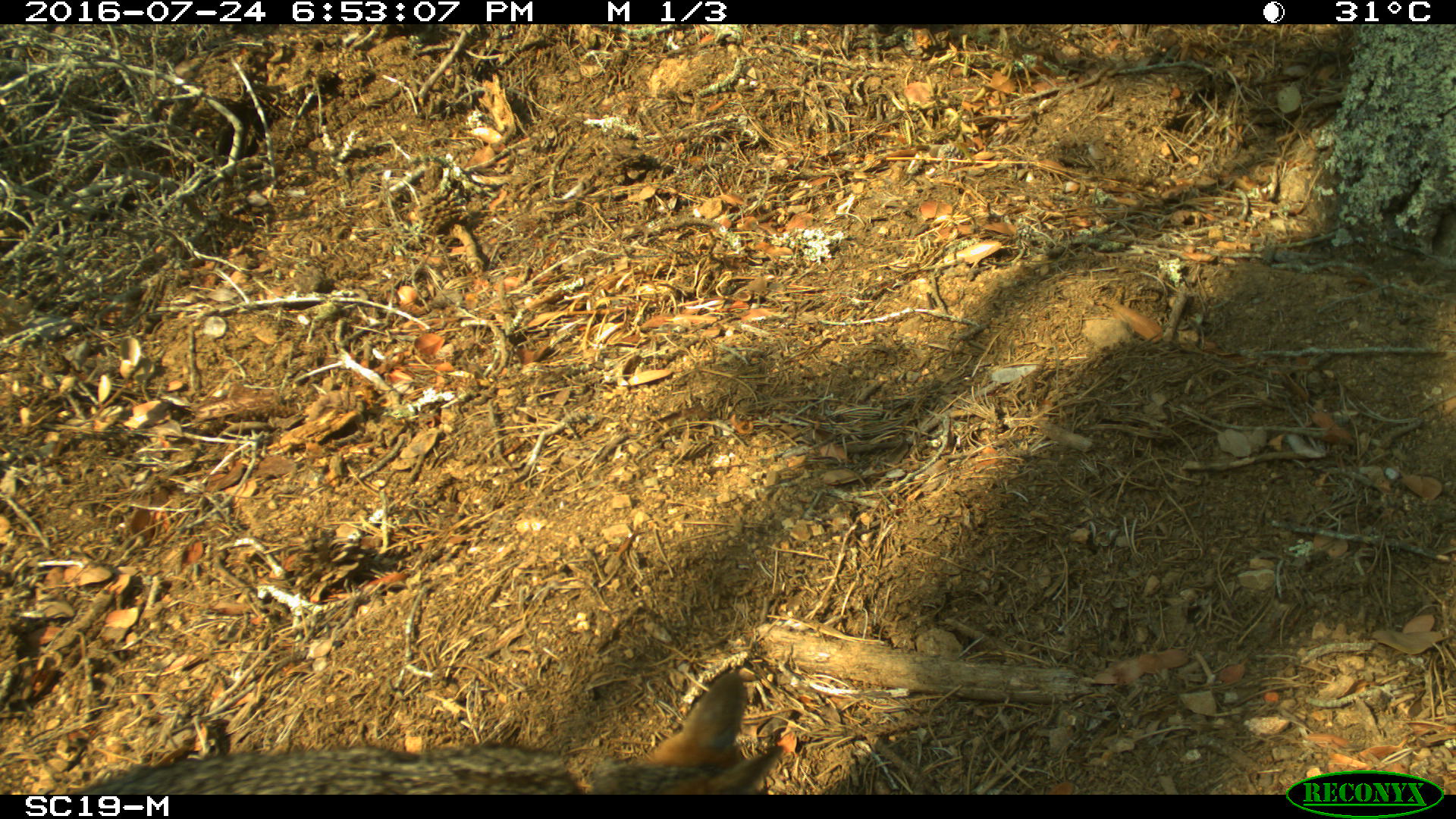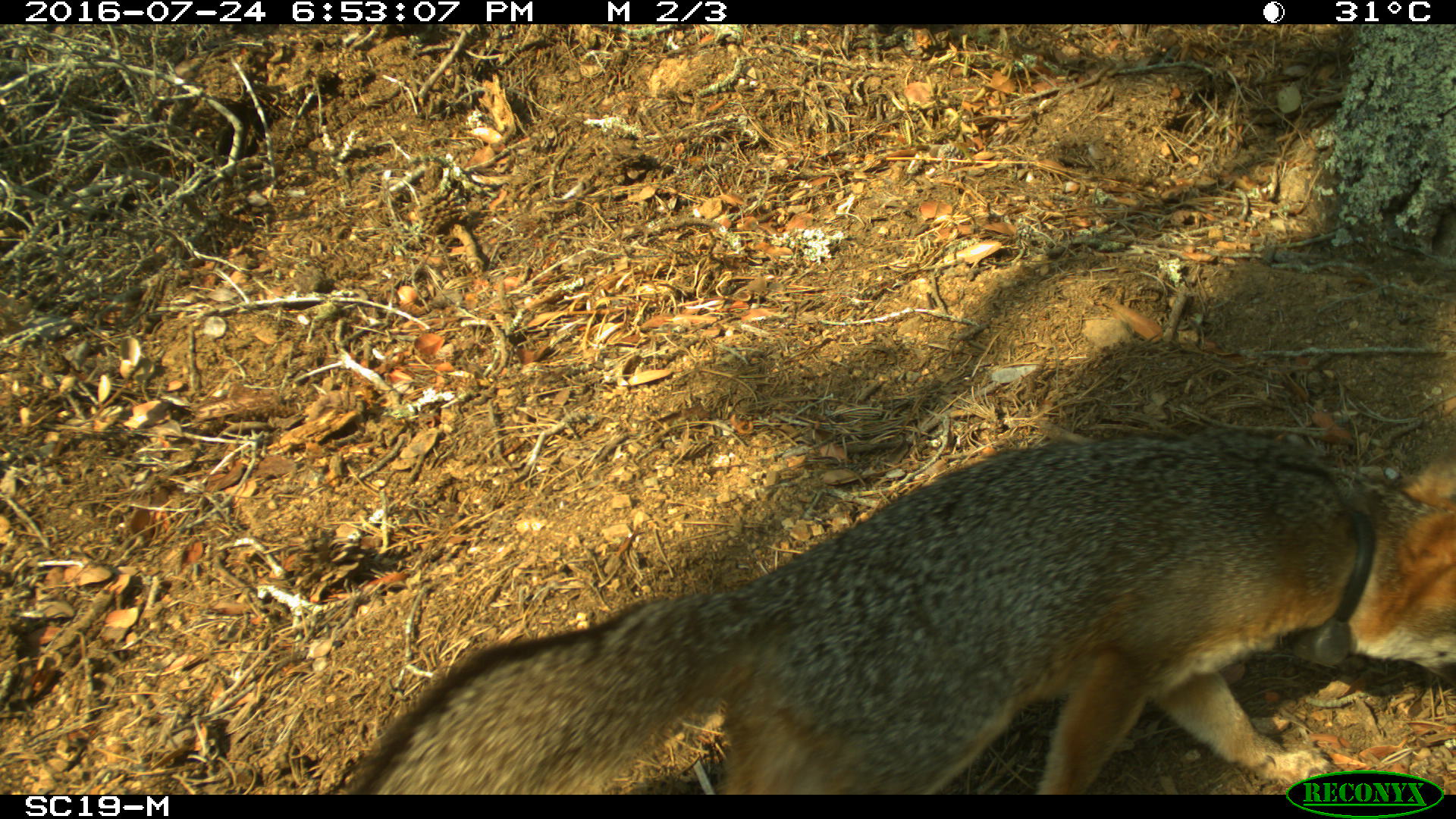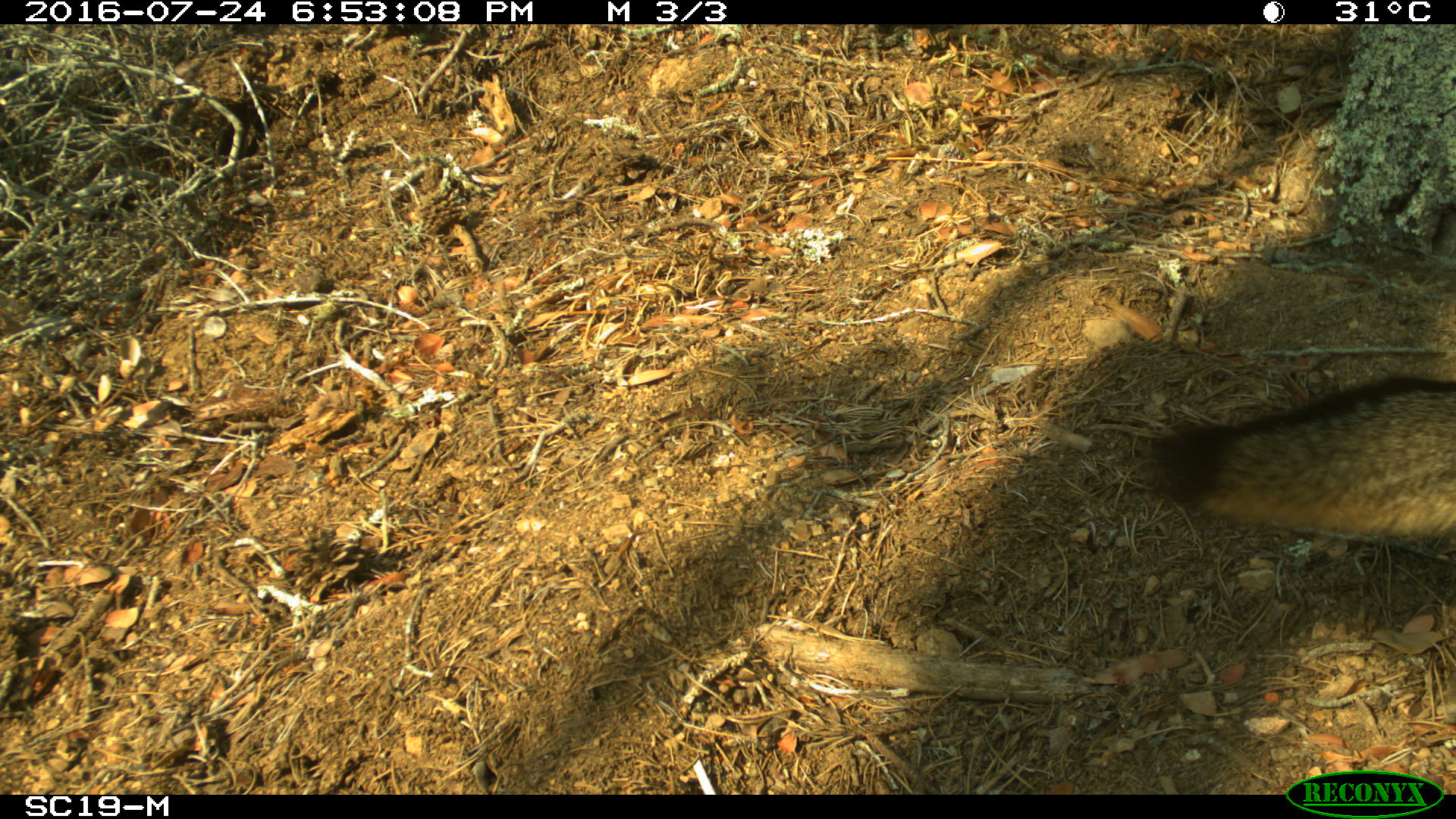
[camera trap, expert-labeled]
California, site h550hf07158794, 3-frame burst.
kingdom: Animalia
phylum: Chordata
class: Mammalia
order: Carnivora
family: Canidae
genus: Urocyon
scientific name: Urocyon littoralis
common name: island fox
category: fox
Fox (island fox) (Urocyon littoralis).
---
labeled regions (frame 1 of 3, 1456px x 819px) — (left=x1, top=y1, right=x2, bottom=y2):
fox: (left=68, top=670, right=784, bottom=796)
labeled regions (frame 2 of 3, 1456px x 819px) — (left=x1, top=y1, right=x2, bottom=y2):
fox: (left=348, top=427, right=1455, bottom=794)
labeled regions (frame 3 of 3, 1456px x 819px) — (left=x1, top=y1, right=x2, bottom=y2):
fox: (left=1130, top=370, right=1455, bottom=538)